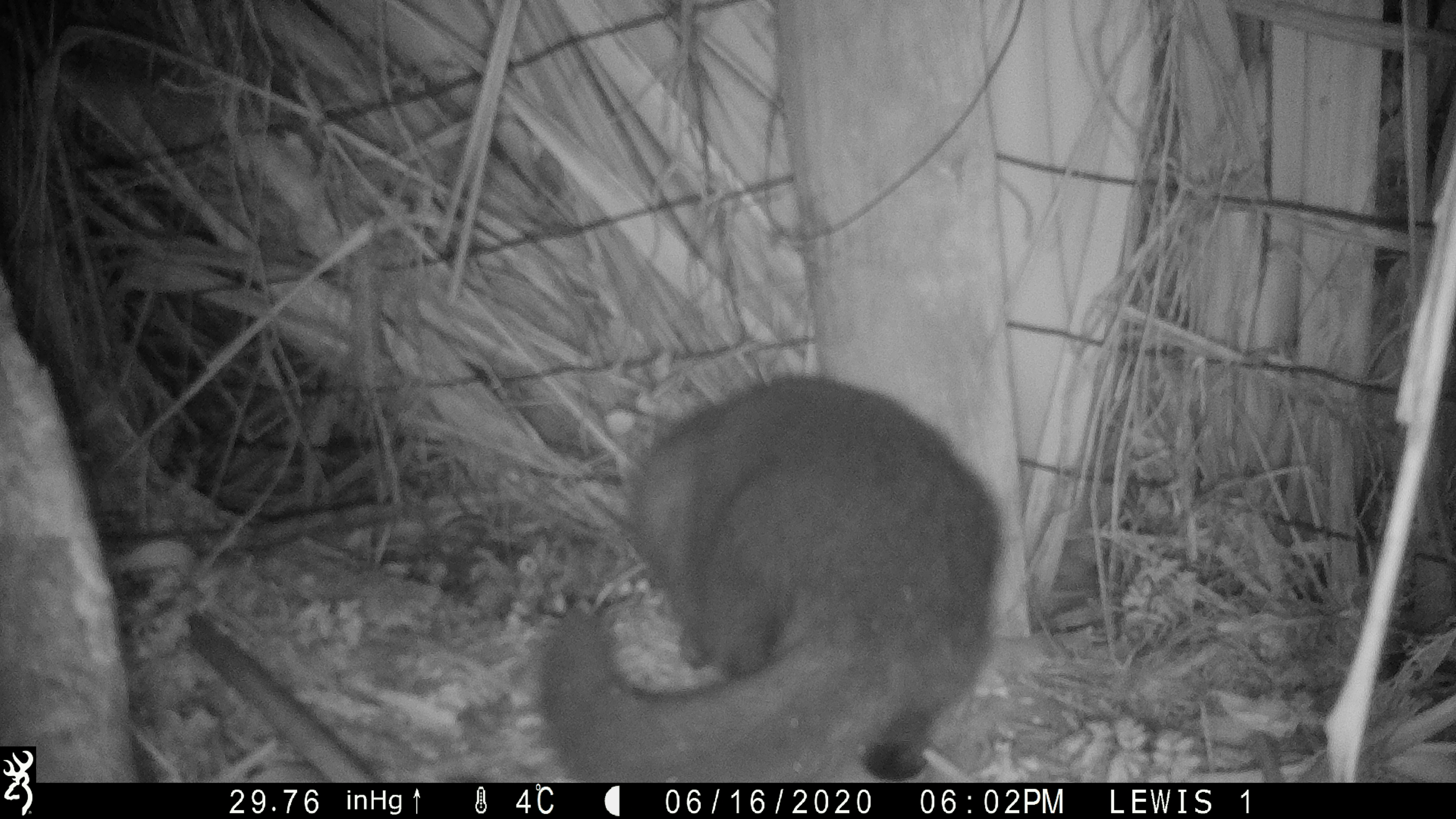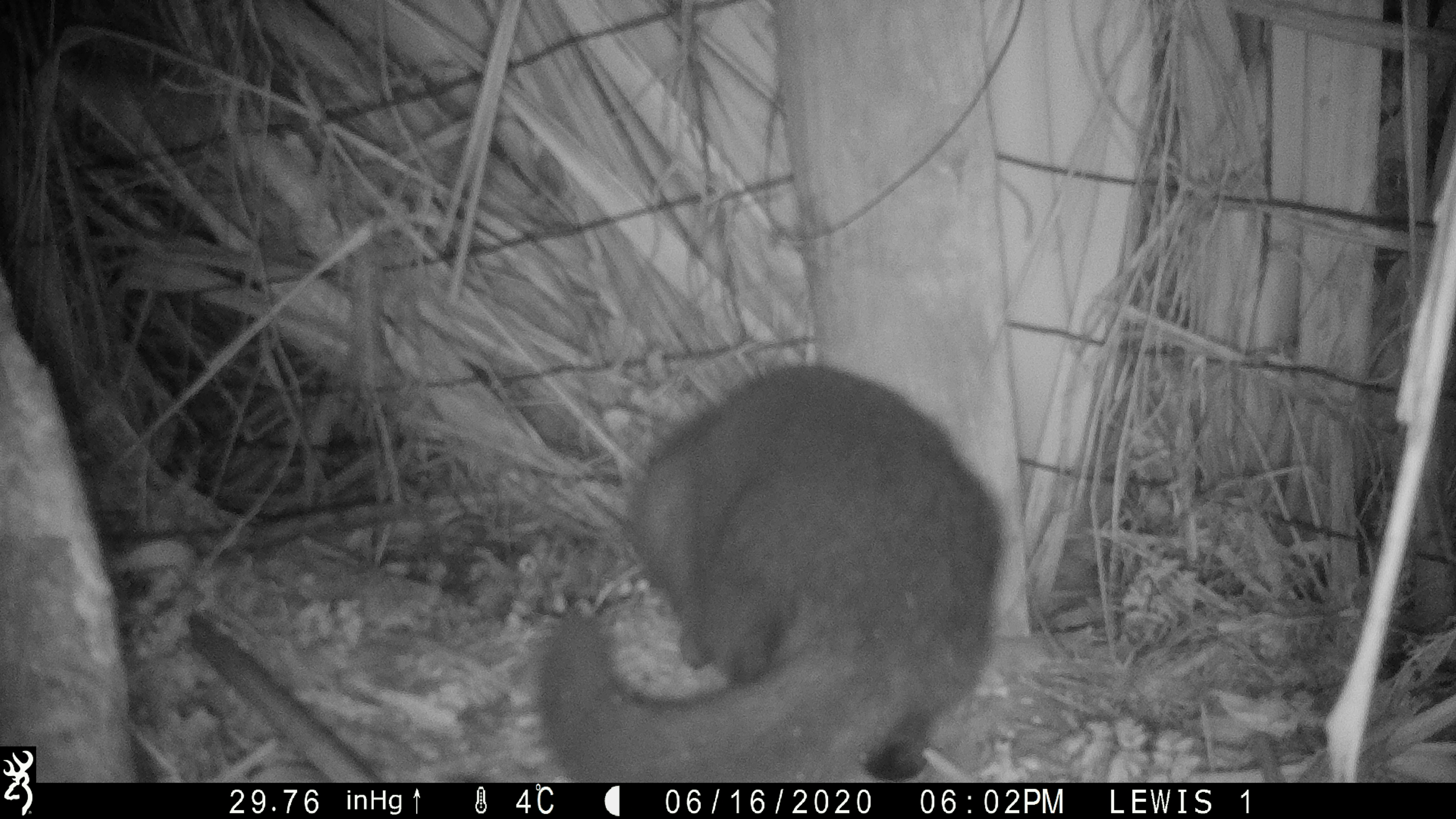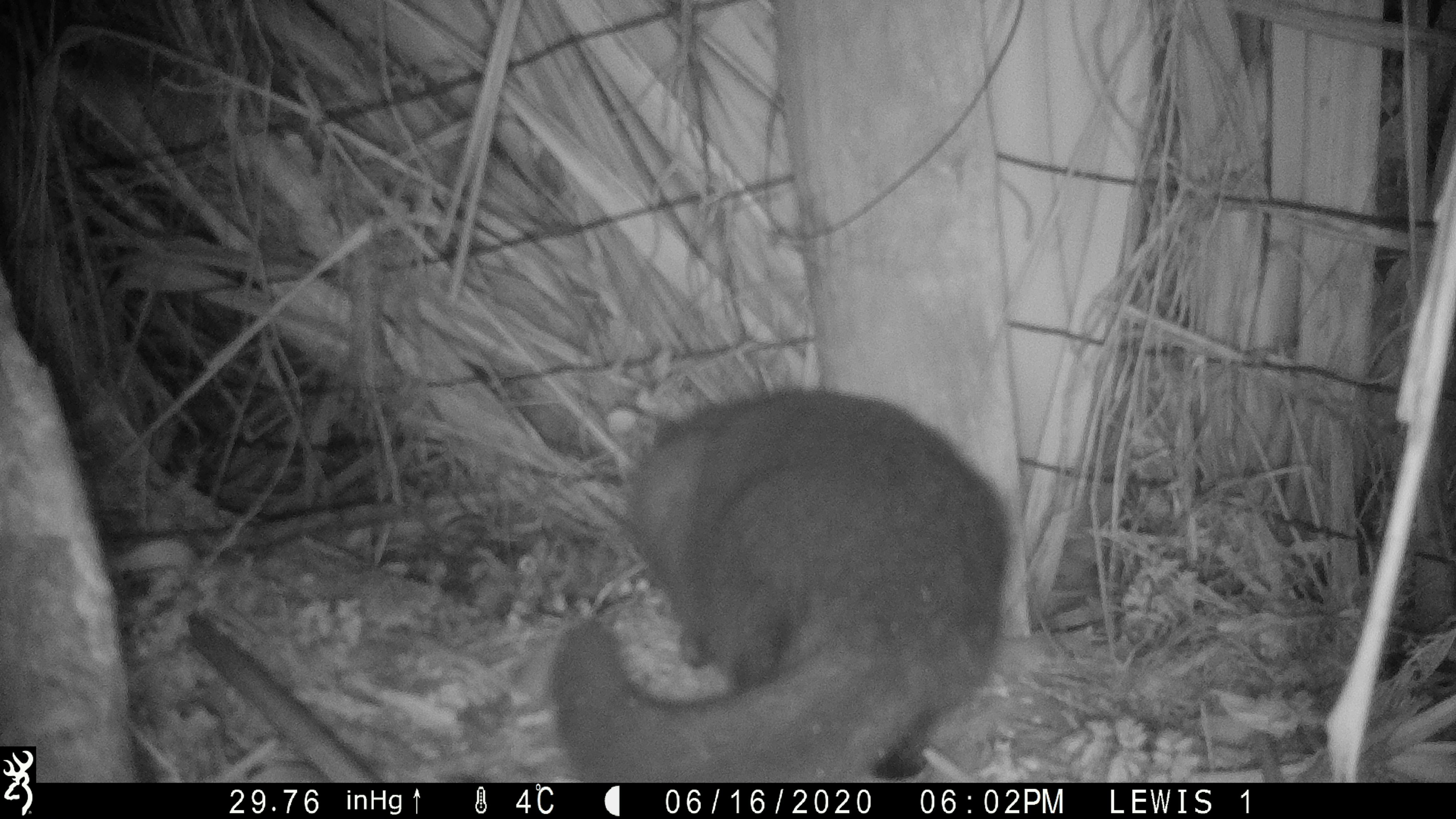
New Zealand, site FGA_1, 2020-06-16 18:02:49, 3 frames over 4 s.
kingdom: Animalia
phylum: Chordata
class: Mammalia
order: Carnivora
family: Felidae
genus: Felis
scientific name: Felis catus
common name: domestic cat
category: cat